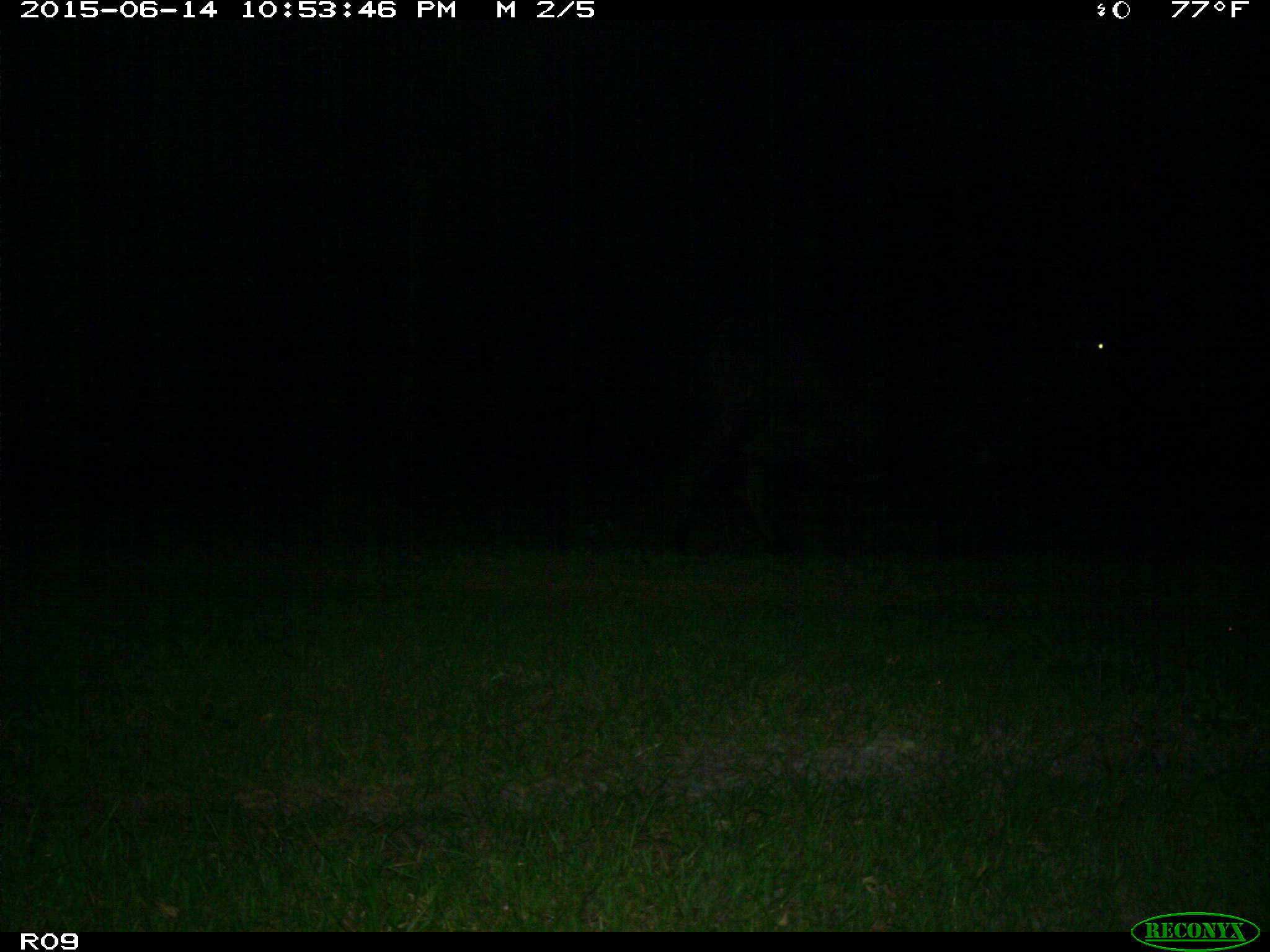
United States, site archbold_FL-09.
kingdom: Animalia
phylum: Chordata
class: Mammalia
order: Artiodactyla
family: Bovidae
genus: Bos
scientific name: Bos taurus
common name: domestic cow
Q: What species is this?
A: Bos taurus (domestic cow).